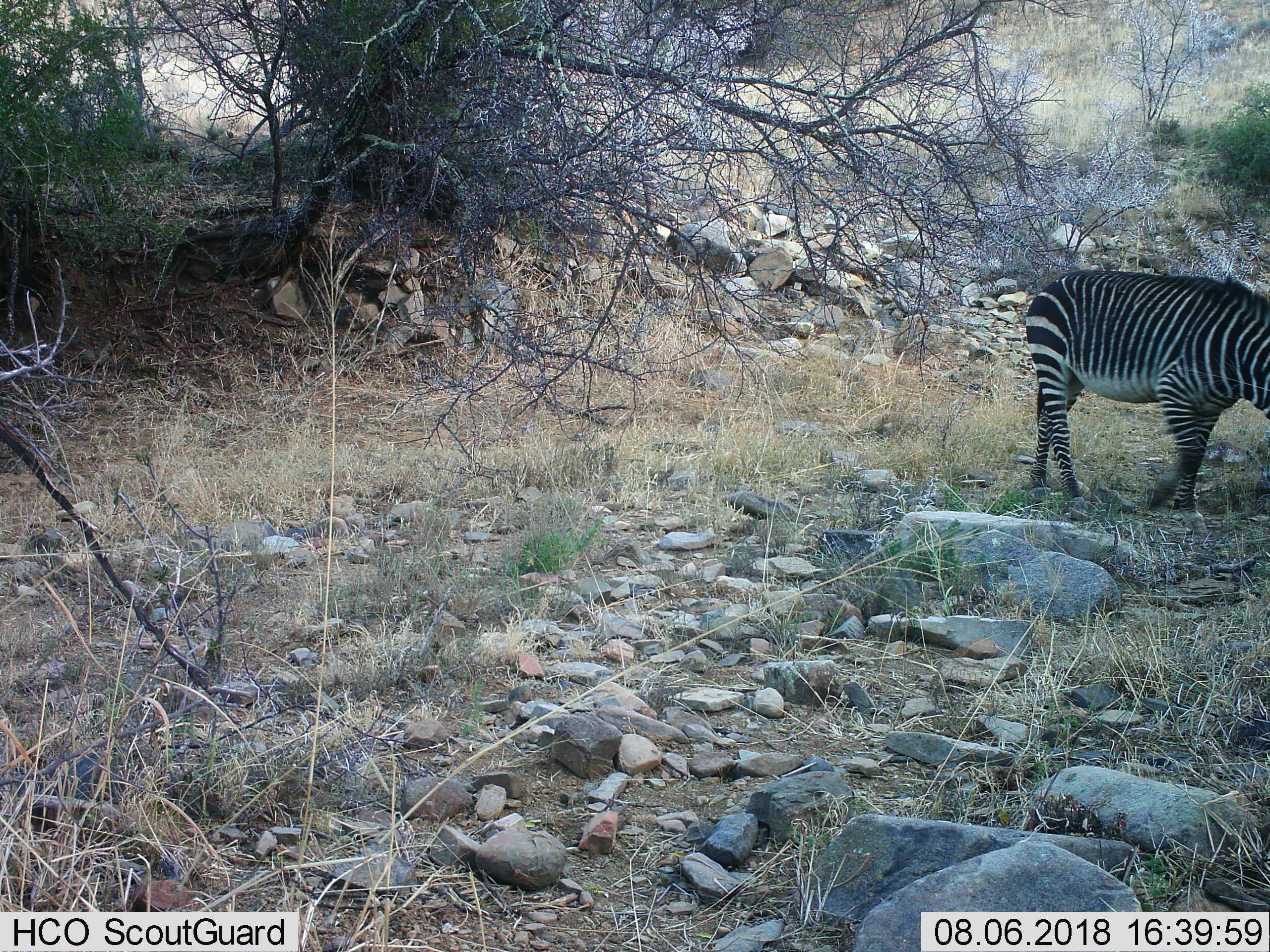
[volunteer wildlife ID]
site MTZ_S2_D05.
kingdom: Animalia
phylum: Chordata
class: Mammalia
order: Perissodactyla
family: Equidae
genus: Equus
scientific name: Equus zebra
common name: mountain zebra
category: zebramountain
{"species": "zebramountain (mountain zebra) (Equus zebra)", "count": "1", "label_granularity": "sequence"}